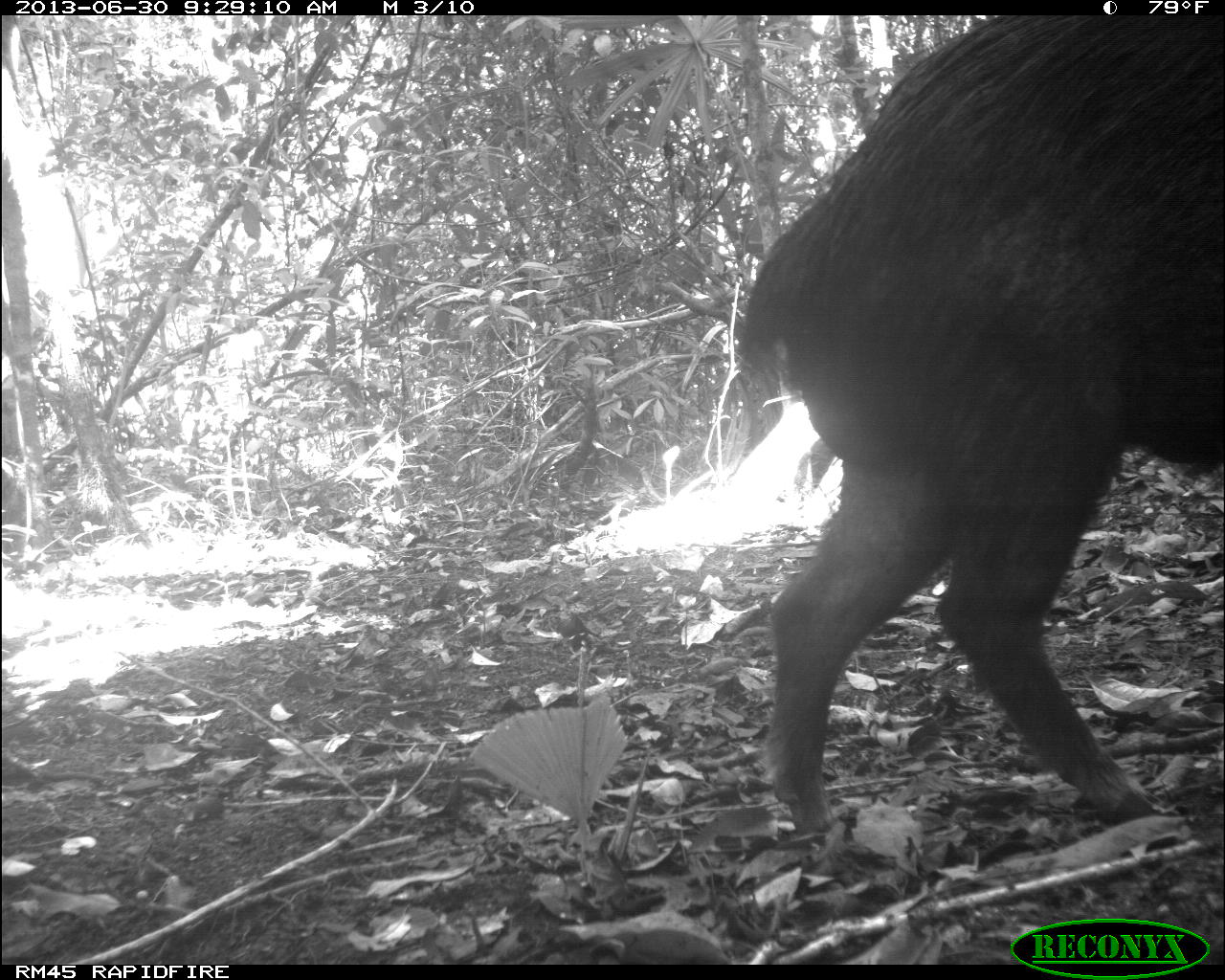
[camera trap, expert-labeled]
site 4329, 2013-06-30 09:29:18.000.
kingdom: Animalia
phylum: Chordata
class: Mammalia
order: Artiodactyla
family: Tayassuidae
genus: Tayassu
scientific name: Tayassu pecari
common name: white-lipped peccary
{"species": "Tayassu pecari (white-lipped peccary)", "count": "5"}